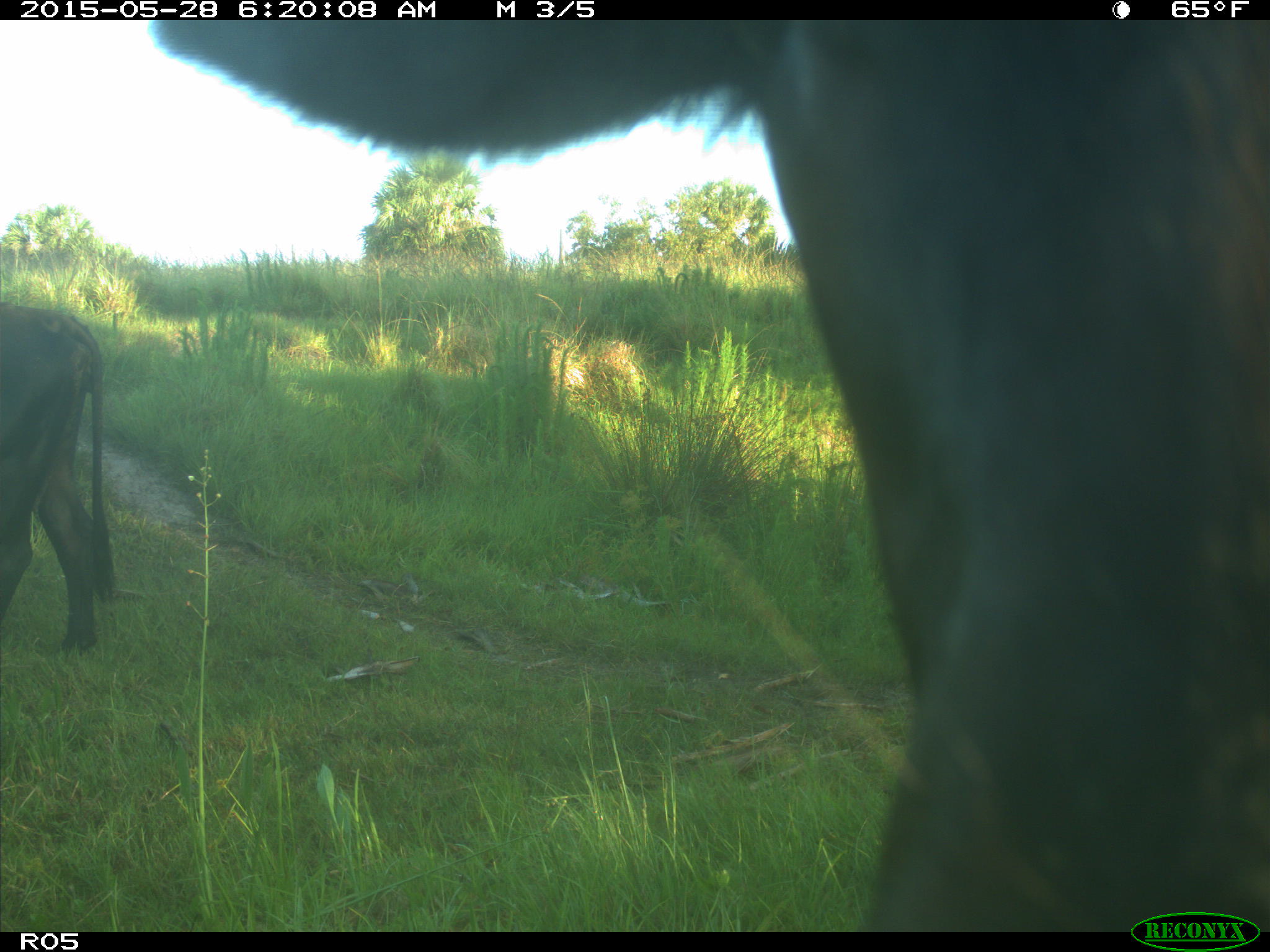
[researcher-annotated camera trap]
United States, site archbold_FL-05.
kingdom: Animalia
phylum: Chordata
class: Mammalia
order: Artiodactyla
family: Bovidae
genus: Bos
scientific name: Bos taurus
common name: domestic cow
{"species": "Bos taurus (domestic cow)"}